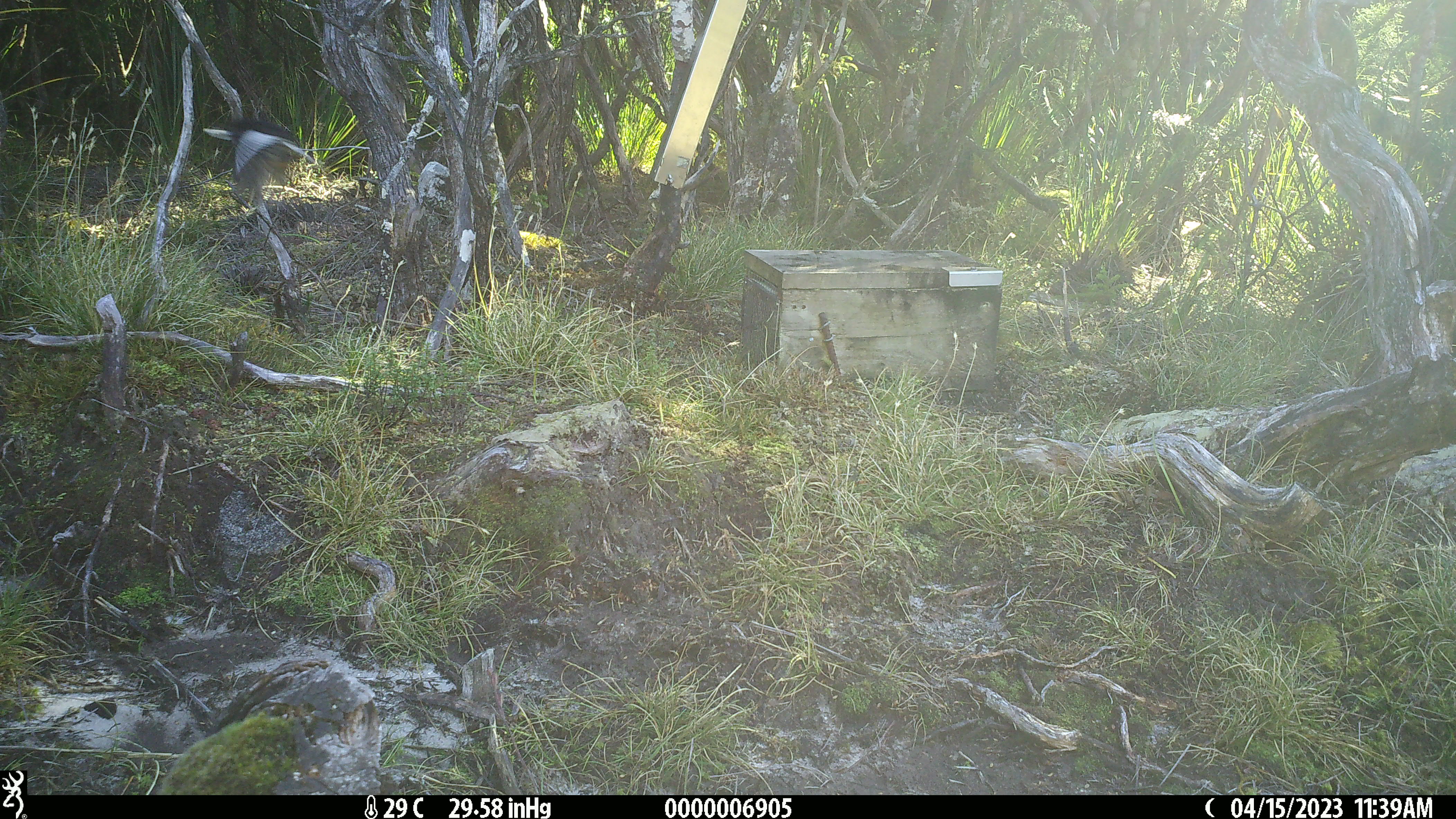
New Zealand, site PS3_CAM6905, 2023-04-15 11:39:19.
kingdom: Animalia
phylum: Chordata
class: Aves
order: Passeriformes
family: Petroicidae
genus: Petroica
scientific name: Petroica macrocephala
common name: tomtit